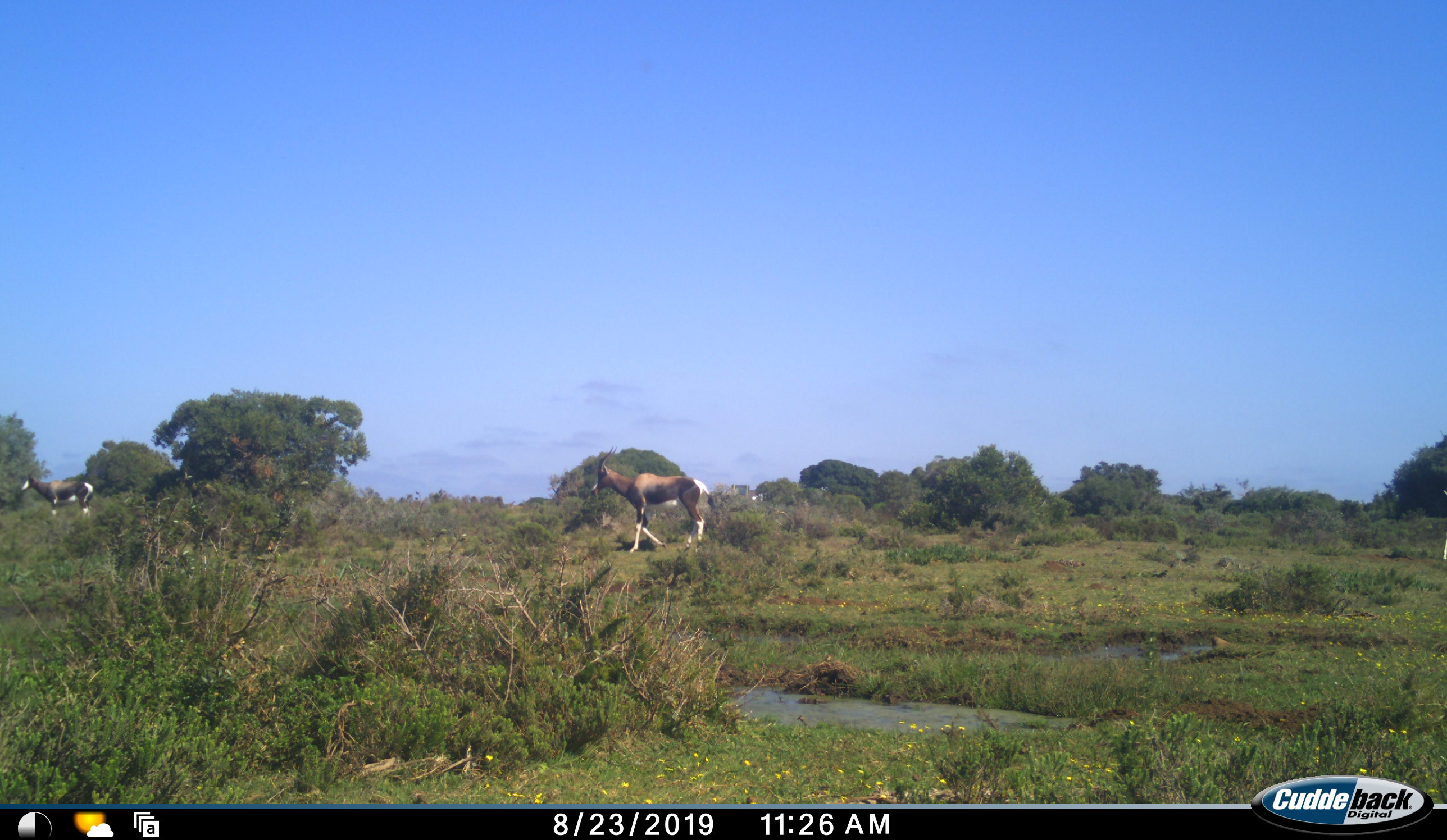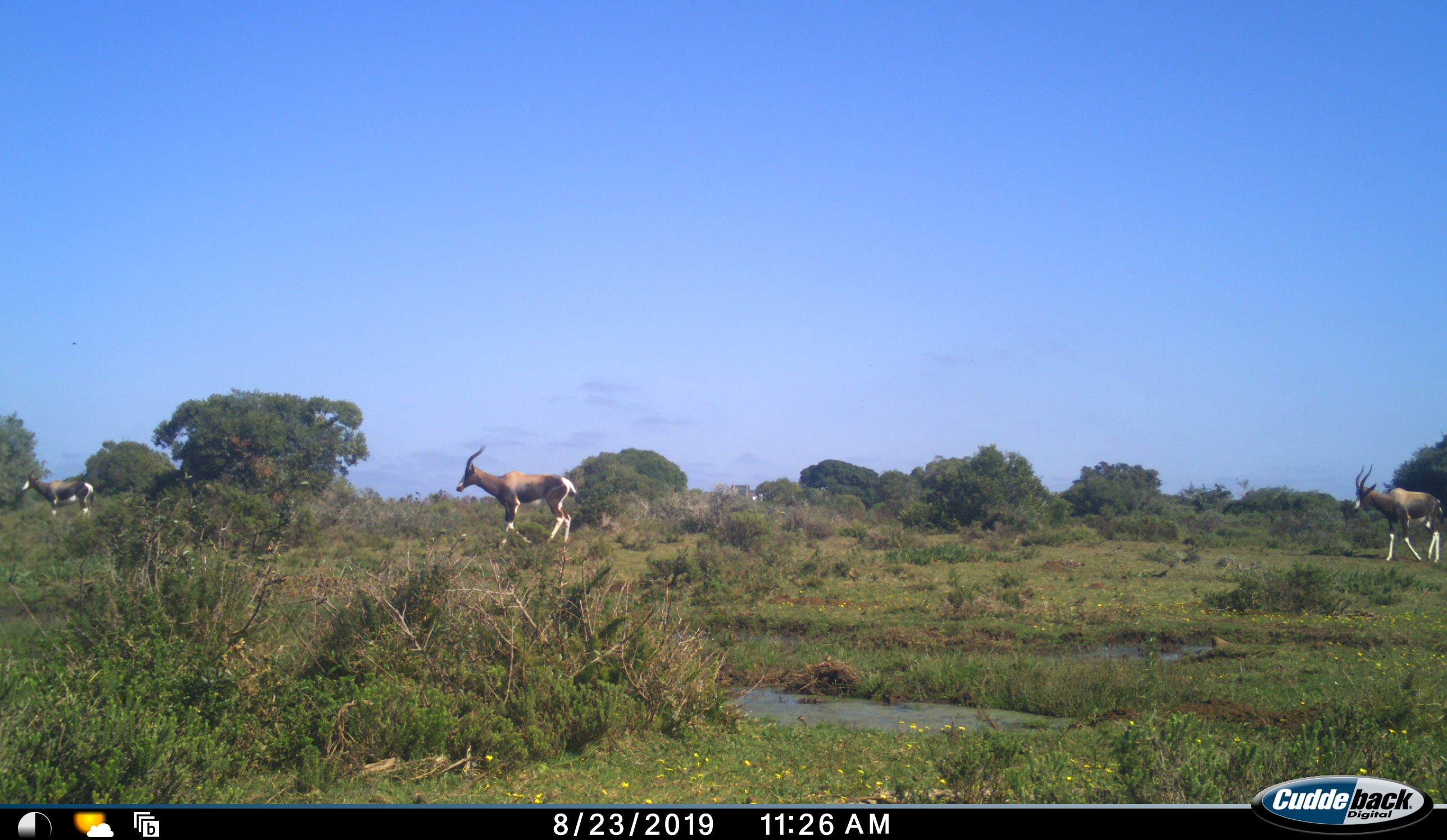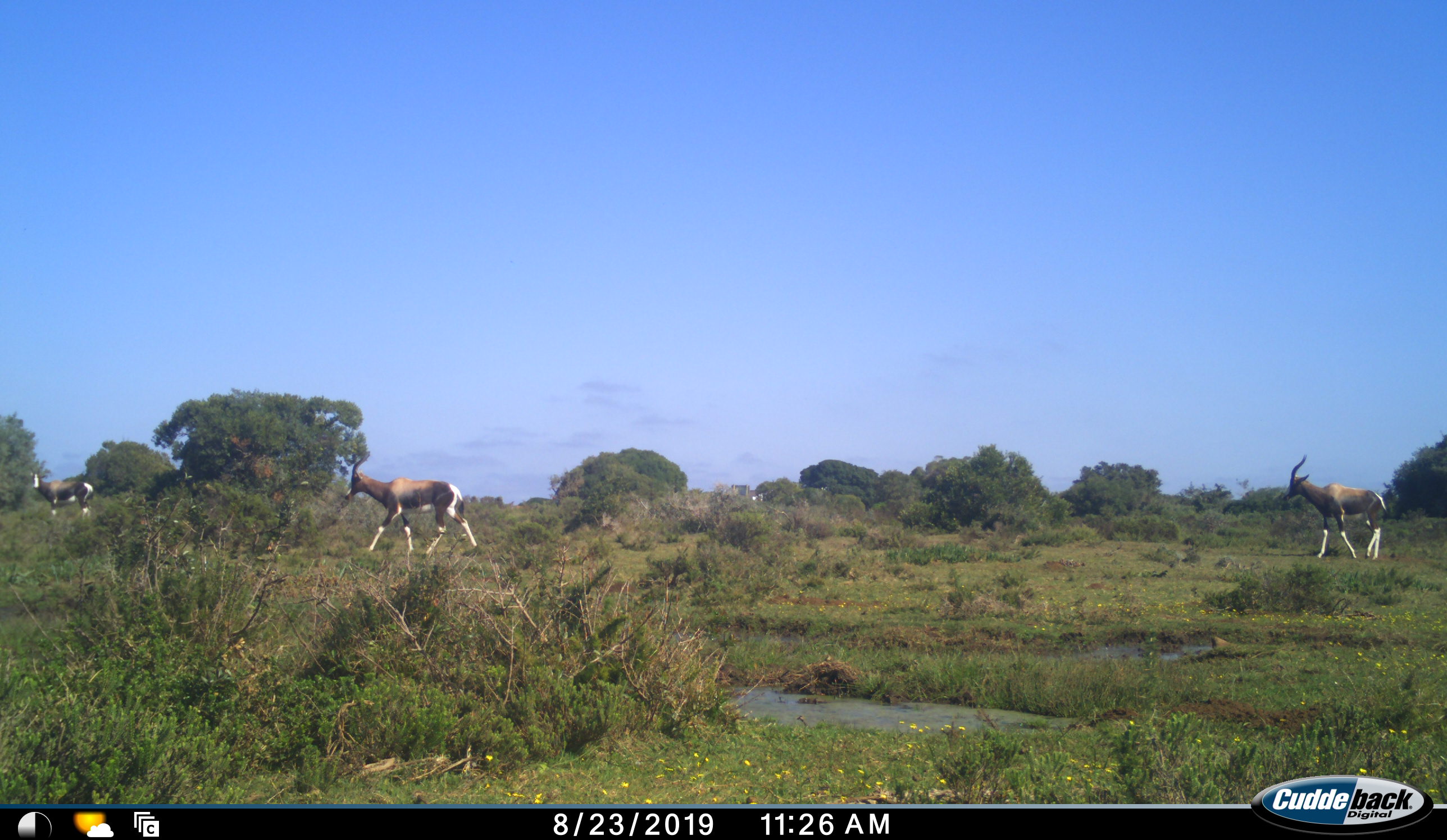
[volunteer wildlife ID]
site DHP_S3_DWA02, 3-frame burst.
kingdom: Animalia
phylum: Chordata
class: Mammalia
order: Artiodactyla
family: Bovidae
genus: Damaliscus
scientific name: Damaliscus pygargus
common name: bontebok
Bontebok (Damaliscus pygargus), count 3. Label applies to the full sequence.